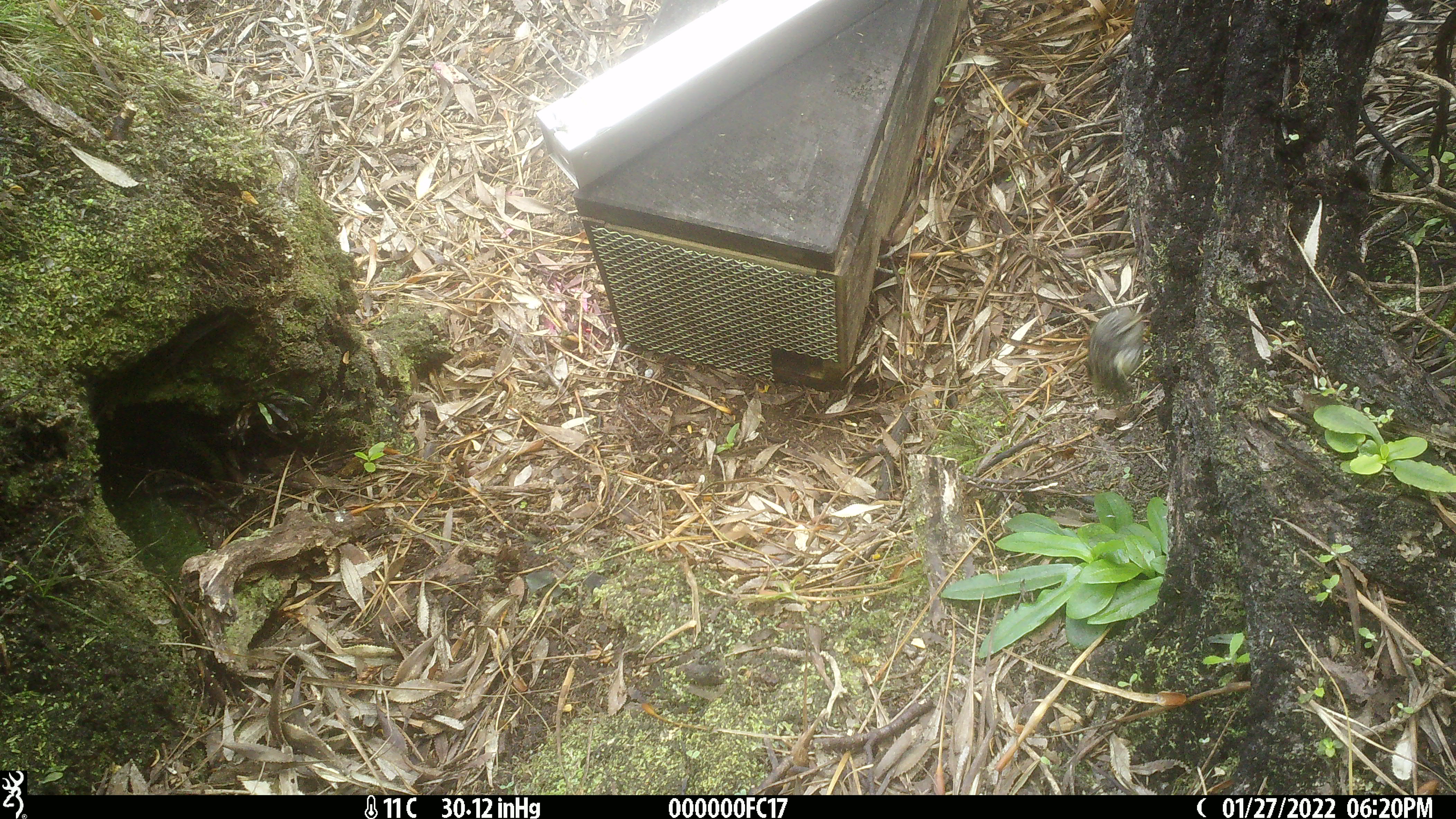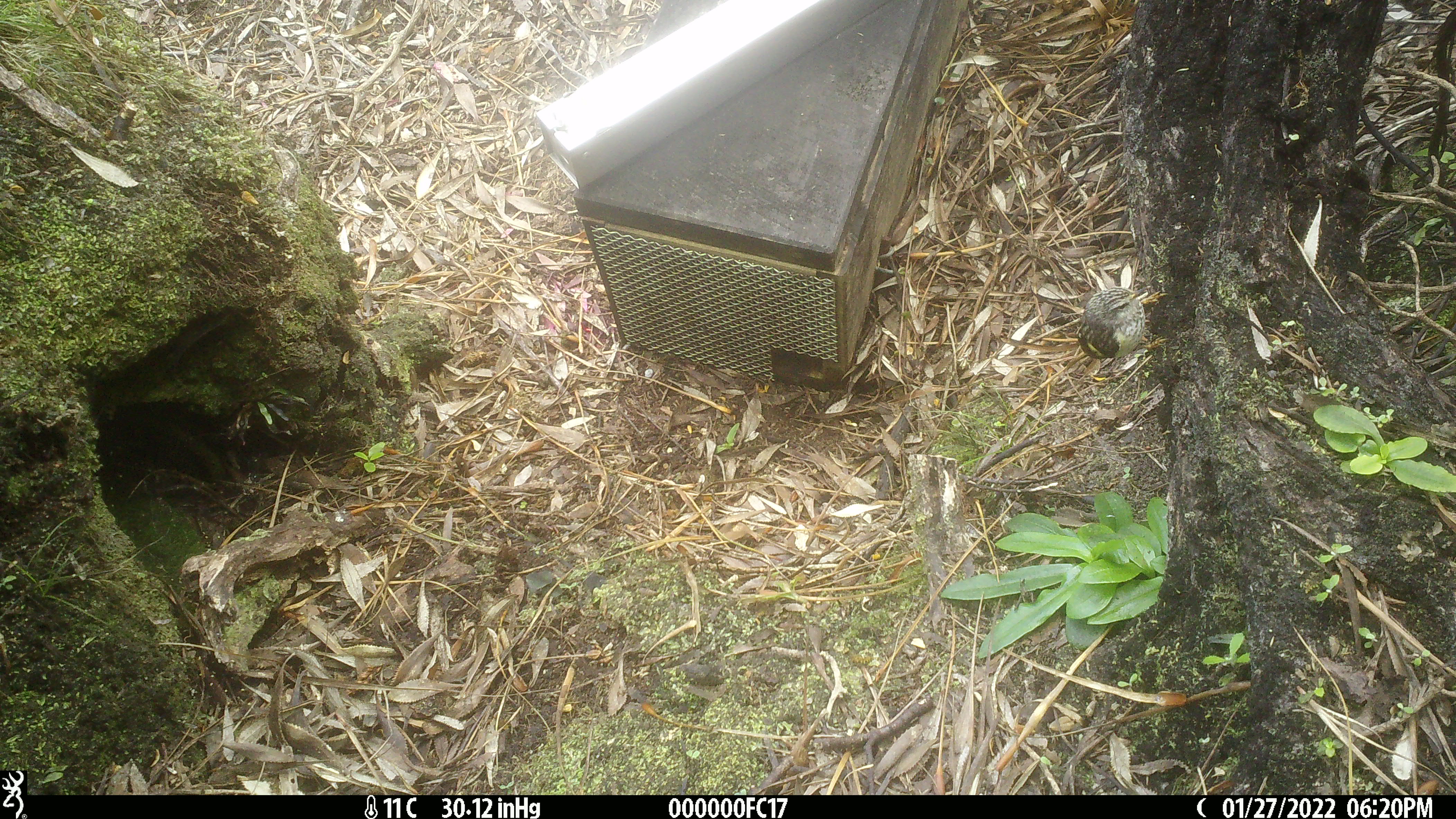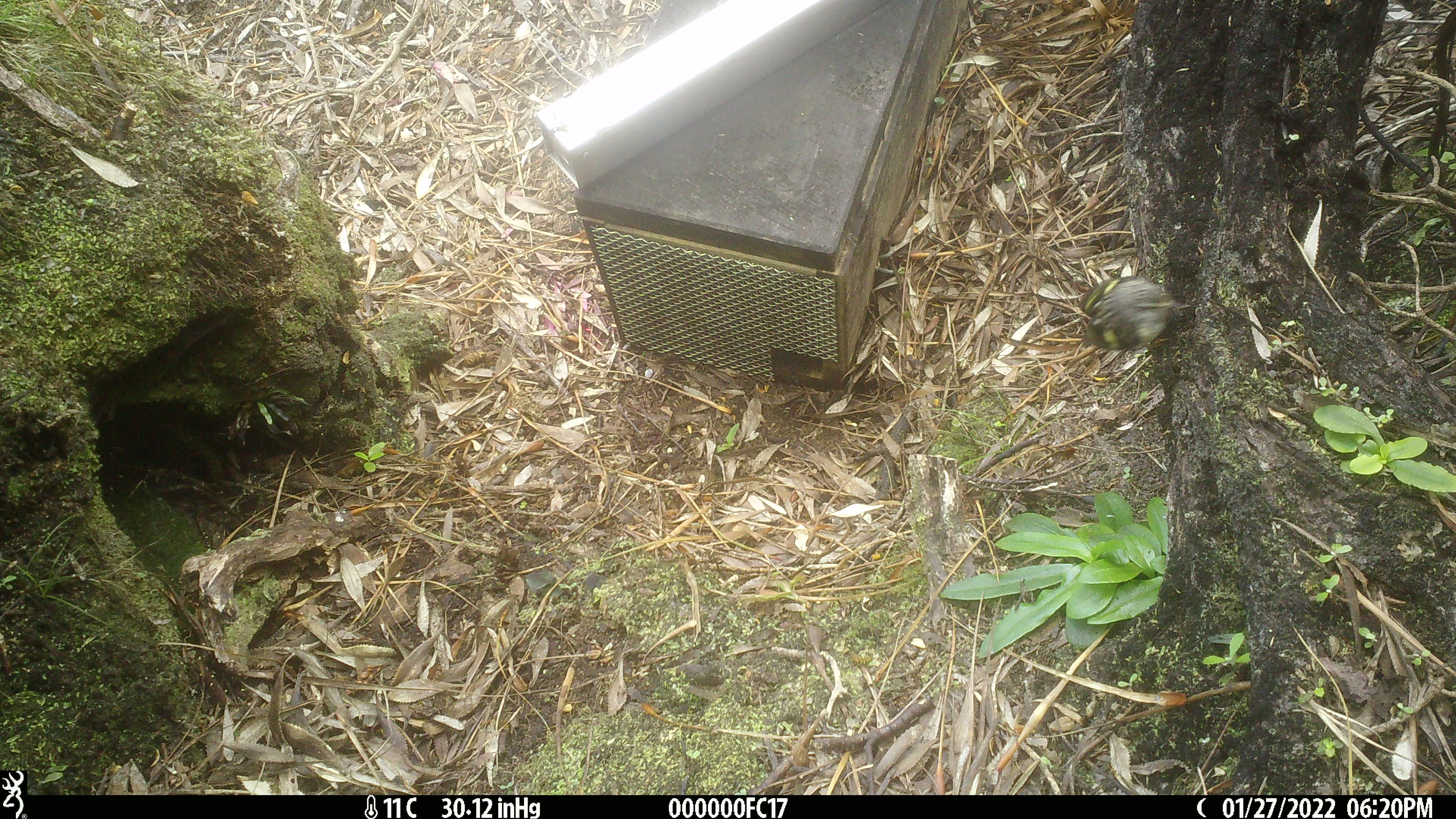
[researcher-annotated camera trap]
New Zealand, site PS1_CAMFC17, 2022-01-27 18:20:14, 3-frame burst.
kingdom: Animalia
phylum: Chordata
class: Aves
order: Passeriformes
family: Acanthisittidae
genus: Acanthisitta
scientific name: Acanthisitta chloris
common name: rifleman